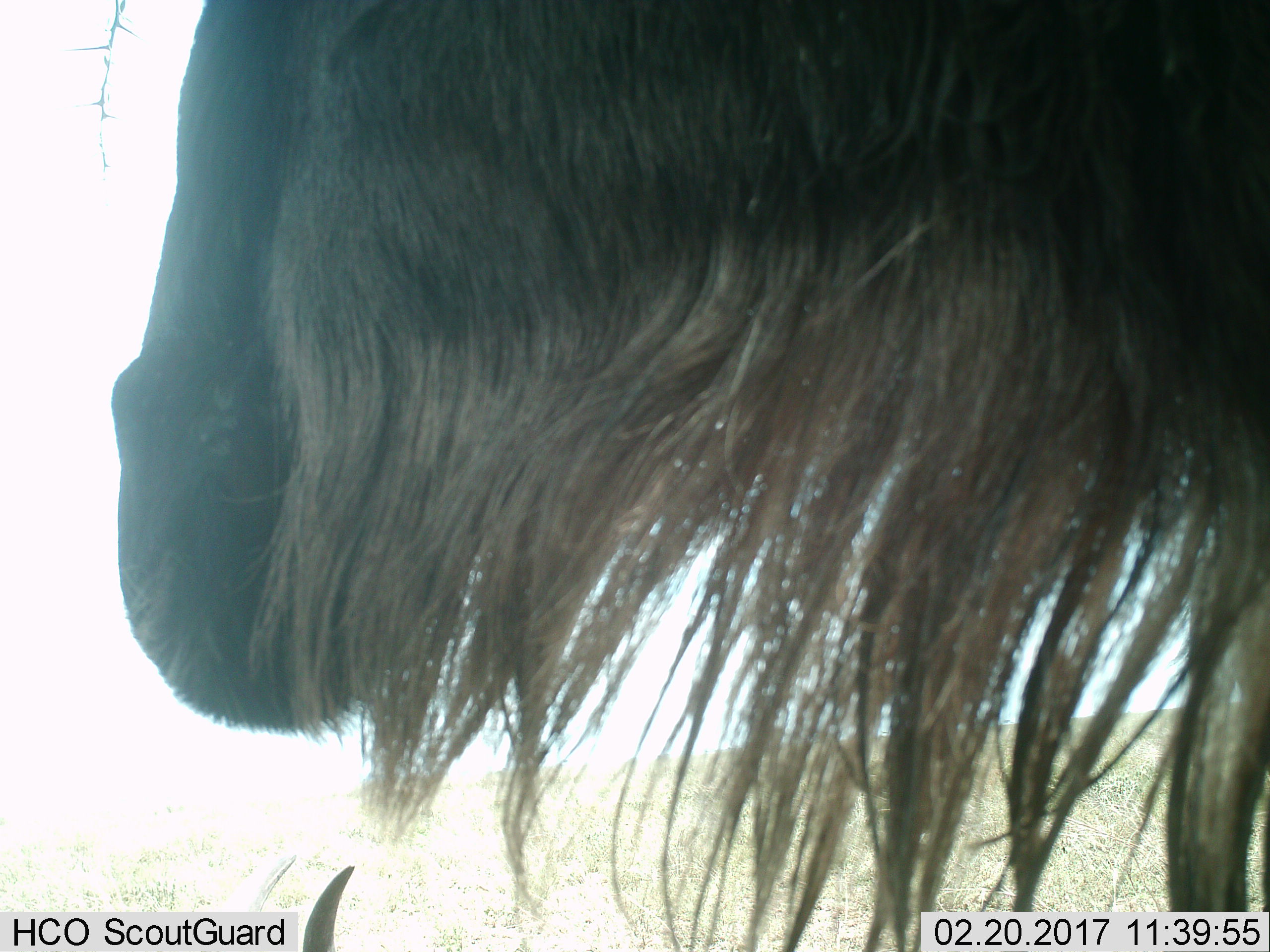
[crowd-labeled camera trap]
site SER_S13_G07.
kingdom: Animalia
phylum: Chordata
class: Mammalia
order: Artiodactyla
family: Bovidae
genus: Connochaetes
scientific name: Connochaetes taurinus taurinus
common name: blue wildebeest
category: wildebeestblue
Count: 2.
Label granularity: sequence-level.